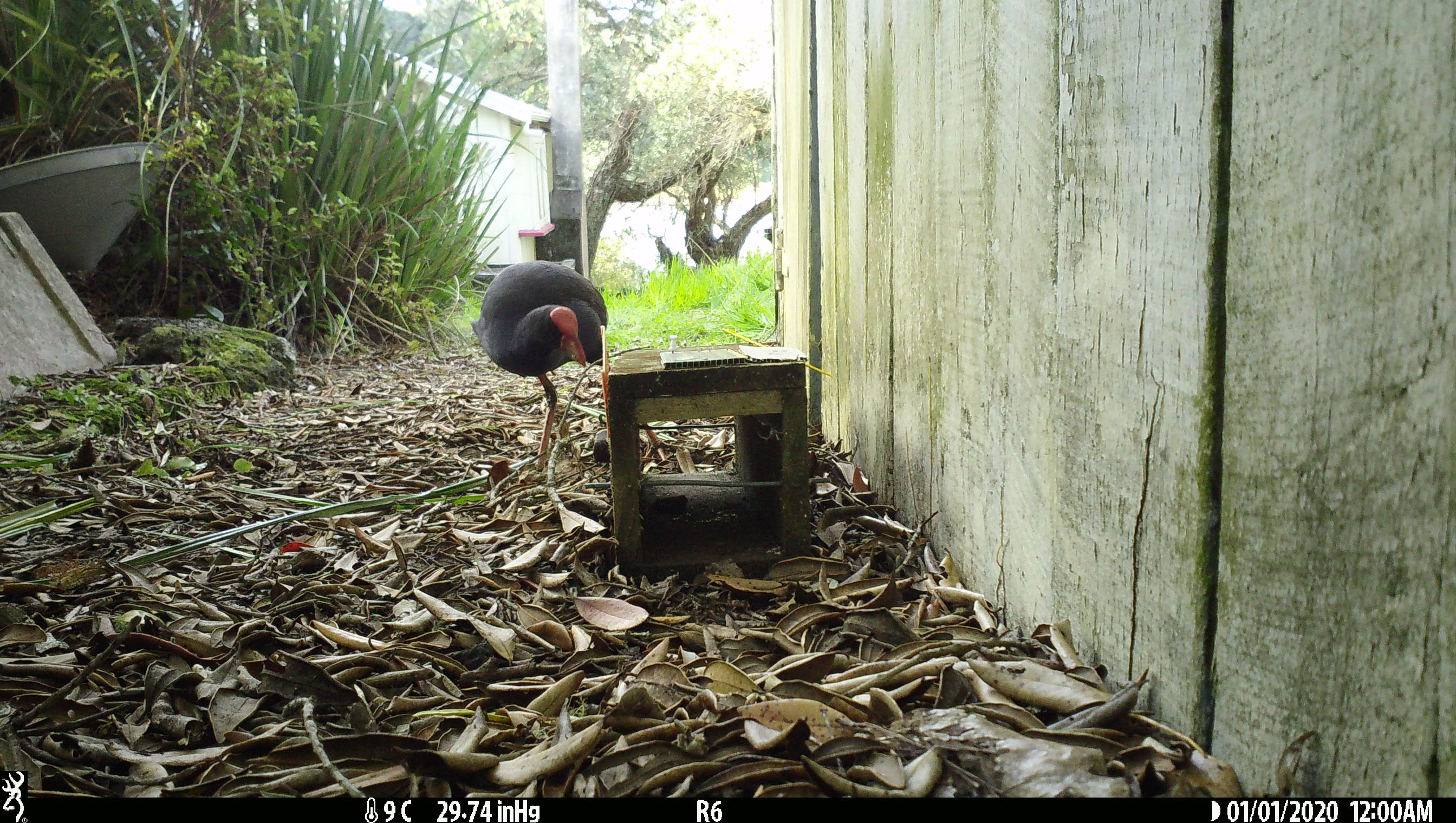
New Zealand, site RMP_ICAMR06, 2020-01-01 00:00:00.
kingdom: Animalia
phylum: Chordata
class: Aves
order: Gruiformes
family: Rallidae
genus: Porphyrio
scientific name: Porphyrio melanotus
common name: australasian swamphen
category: pukeko